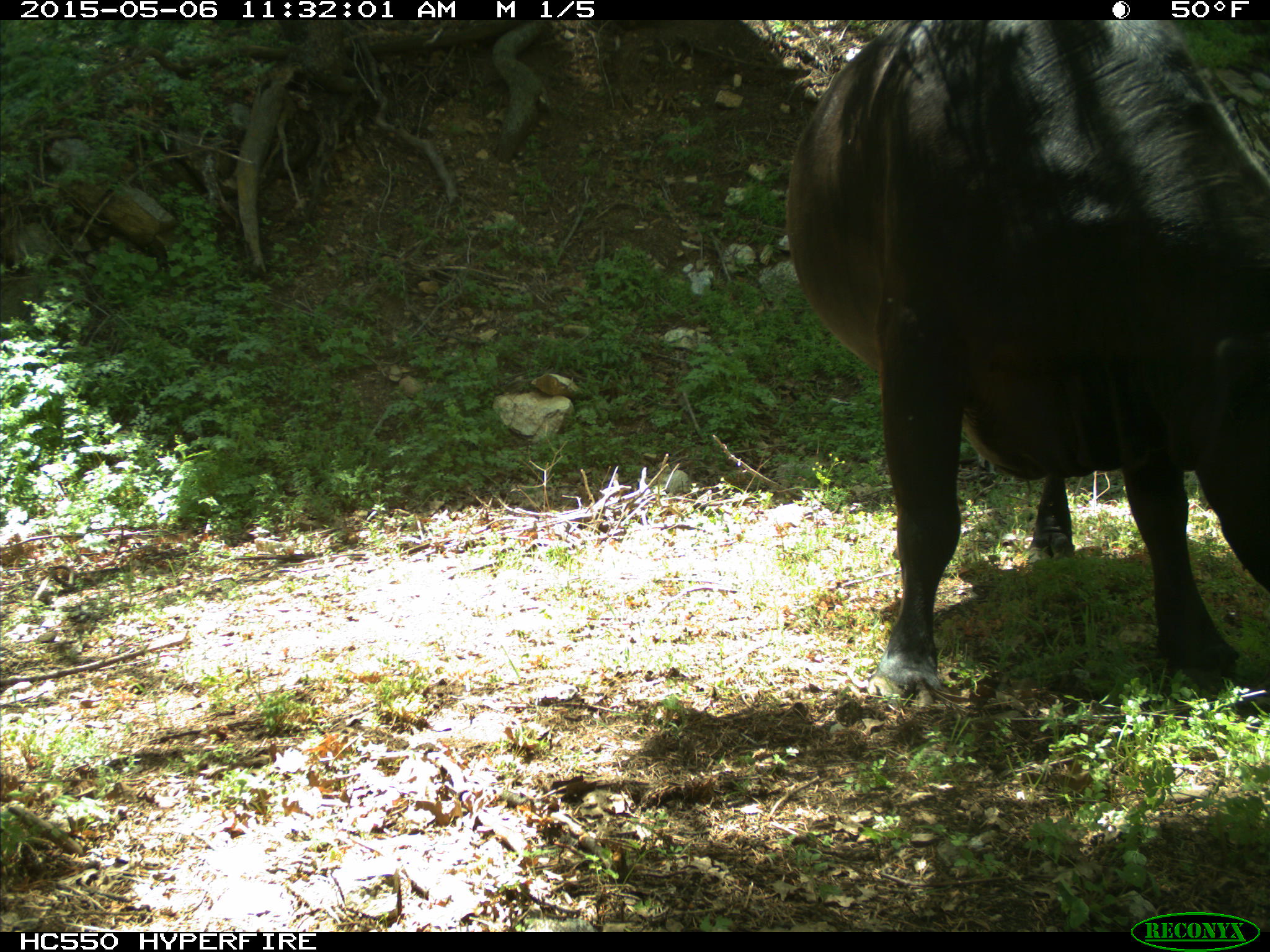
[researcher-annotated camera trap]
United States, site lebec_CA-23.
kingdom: Animalia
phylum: Chordata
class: Mammalia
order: Artiodactyla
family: Bovidae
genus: Bos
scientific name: Bos taurus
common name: domestic cow